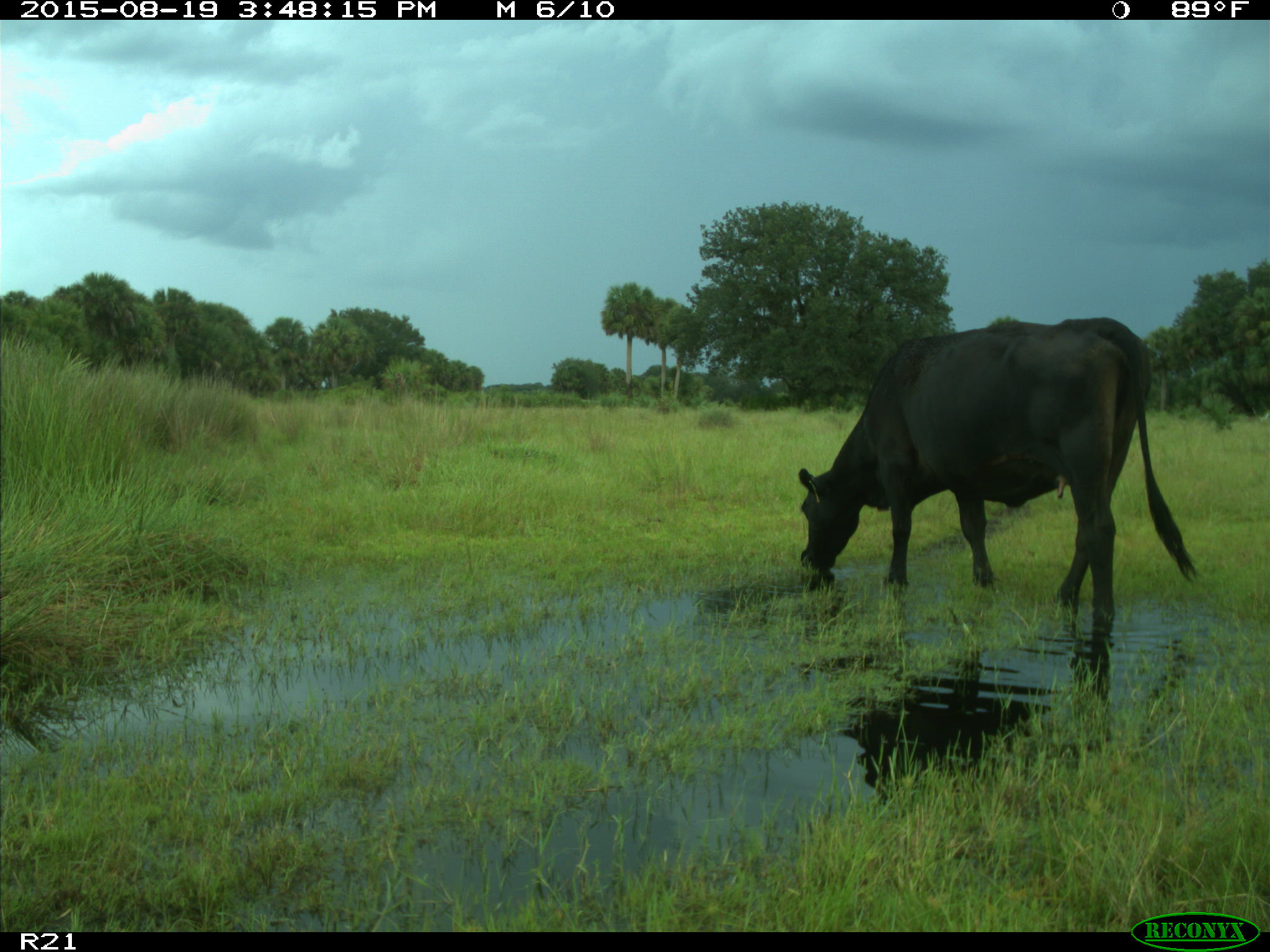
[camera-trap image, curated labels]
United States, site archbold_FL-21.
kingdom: Animalia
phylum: Chordata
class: Mammalia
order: Artiodactyla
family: Bovidae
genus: Bos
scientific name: Bos taurus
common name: domestic cow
Bos taurus (domestic cow).